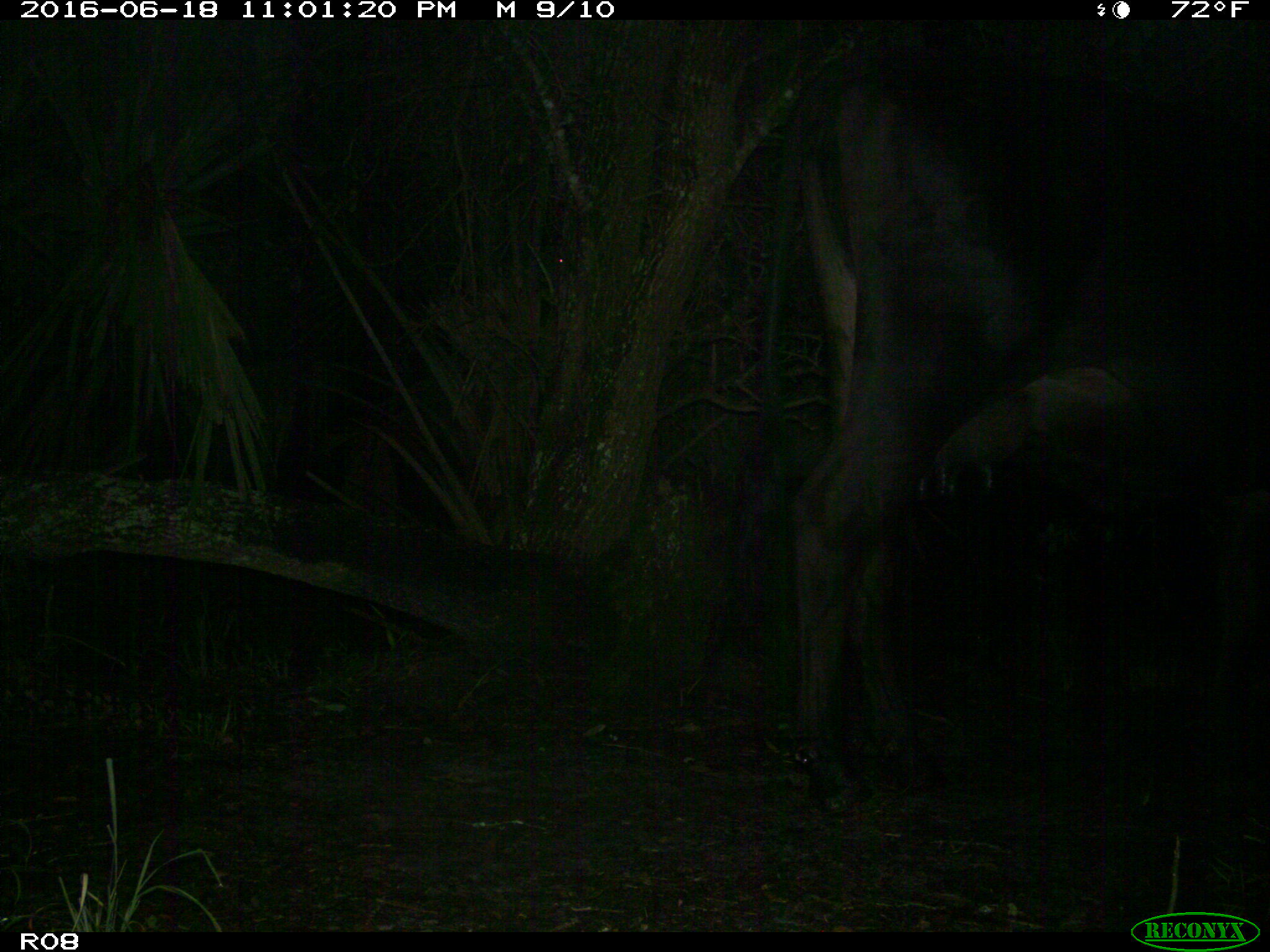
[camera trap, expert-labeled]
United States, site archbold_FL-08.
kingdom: Animalia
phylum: Chordata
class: Mammalia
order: Artiodactyla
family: Bovidae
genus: Bos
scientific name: Bos taurus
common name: domestic cow